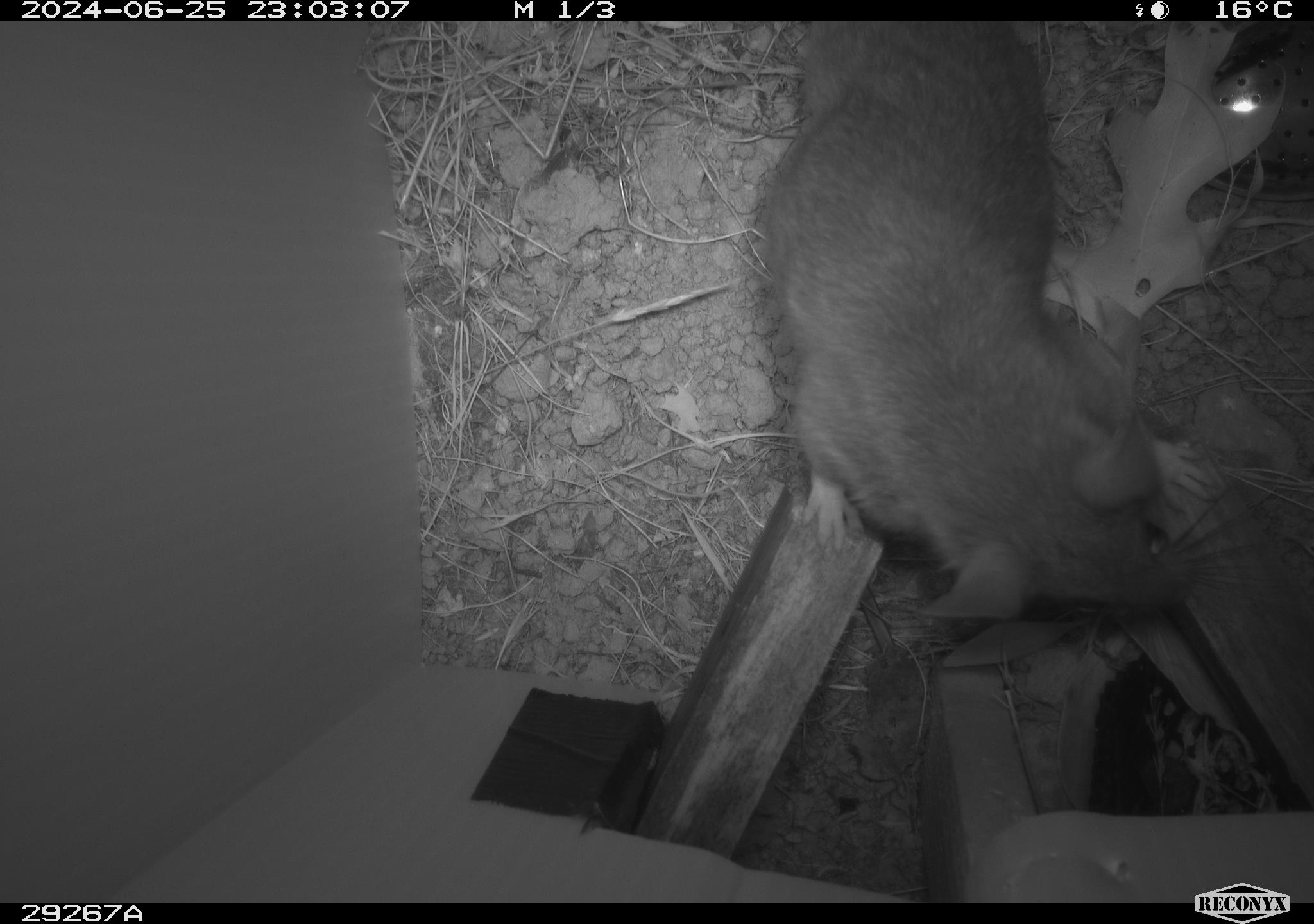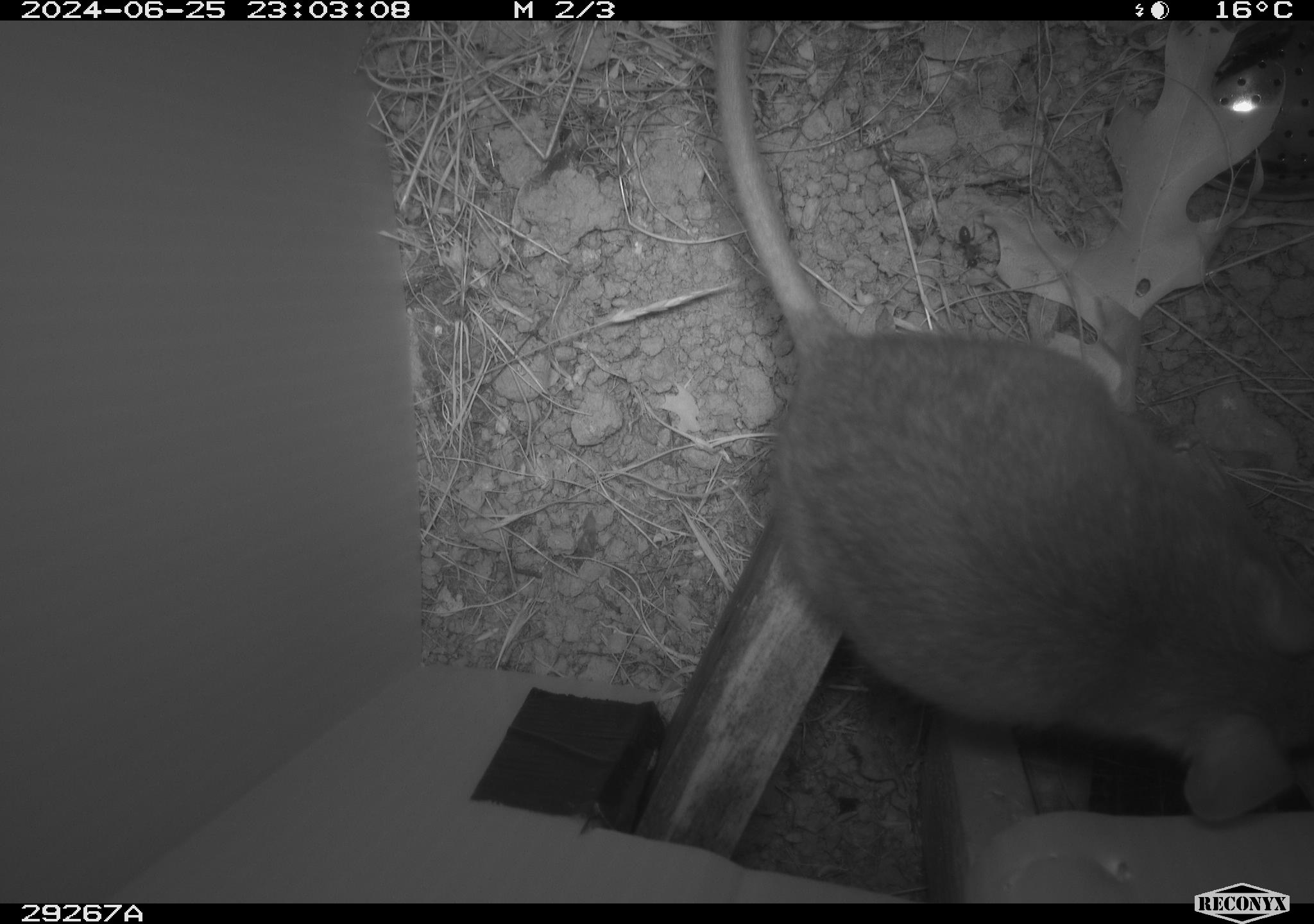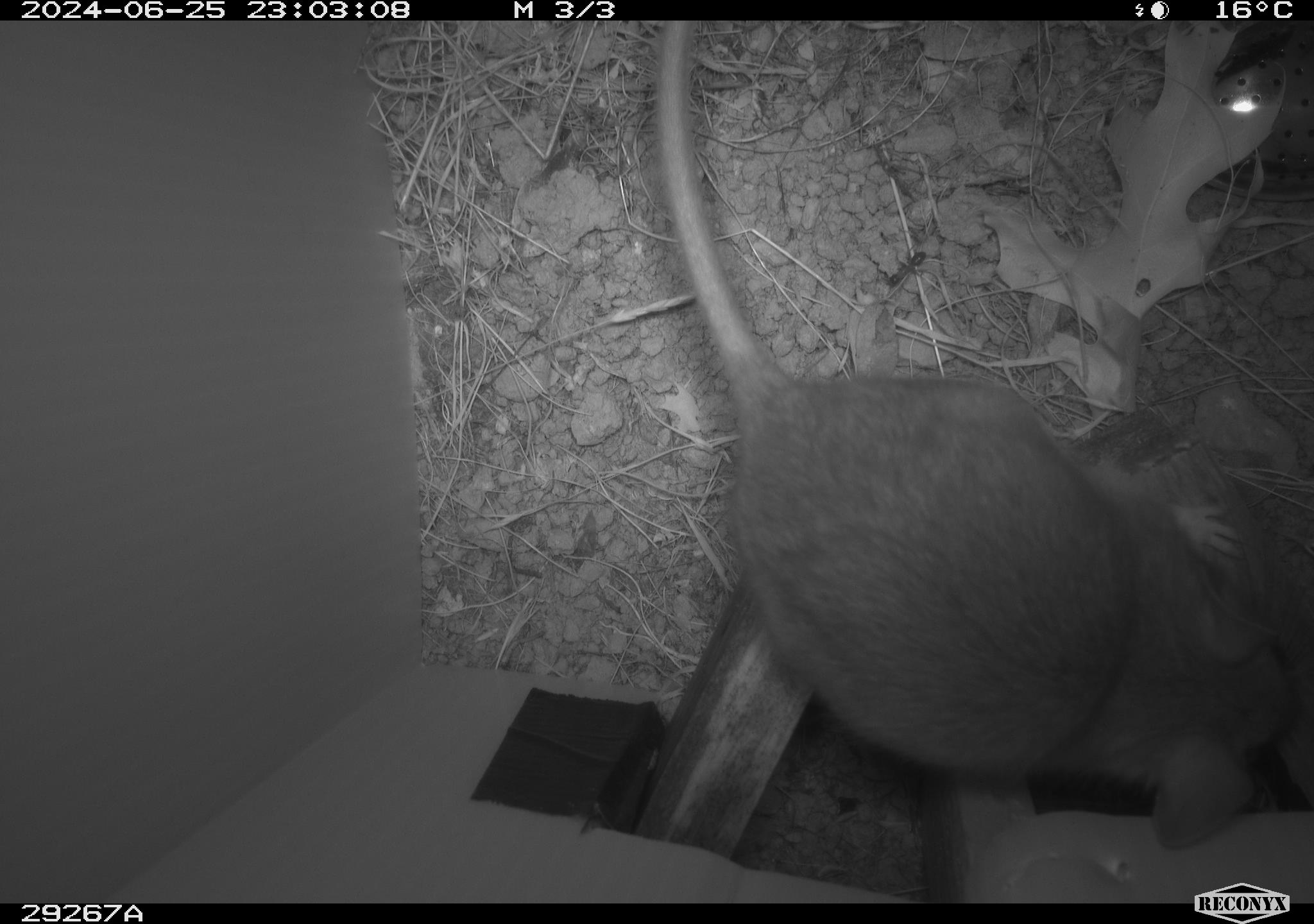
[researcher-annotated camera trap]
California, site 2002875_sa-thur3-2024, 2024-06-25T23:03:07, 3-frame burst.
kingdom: Animalia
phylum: Chordata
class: Mammalia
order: Rodentia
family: Cricetidae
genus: Neotoma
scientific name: Neotoma fuscipes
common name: dusky-footed woodrat